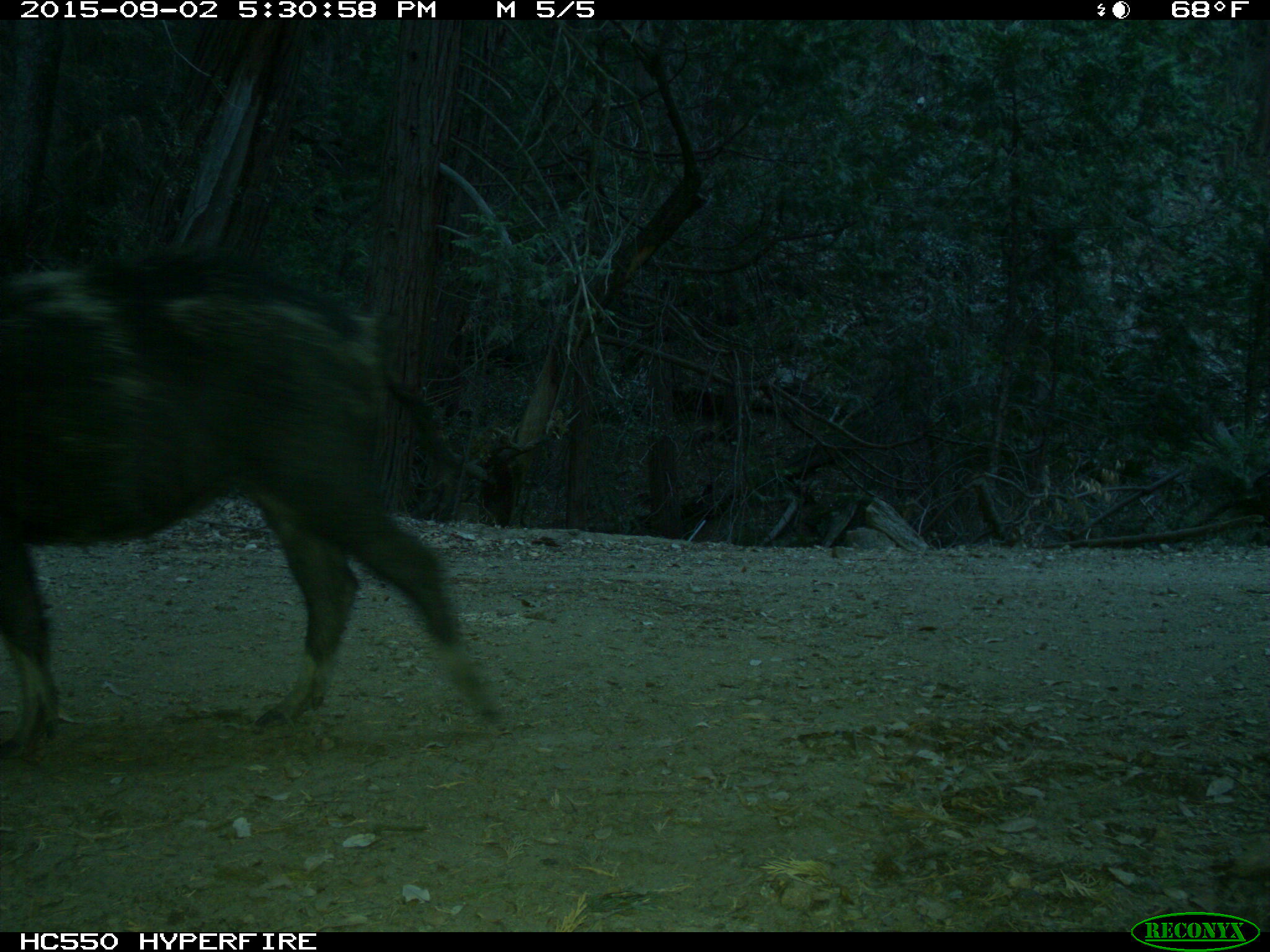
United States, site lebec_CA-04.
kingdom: Animalia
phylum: Chordata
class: Mammalia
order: Artiodactyla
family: Suidae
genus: Sus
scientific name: Sus scrofa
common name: wild boar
Sus scrofa (wild boar).